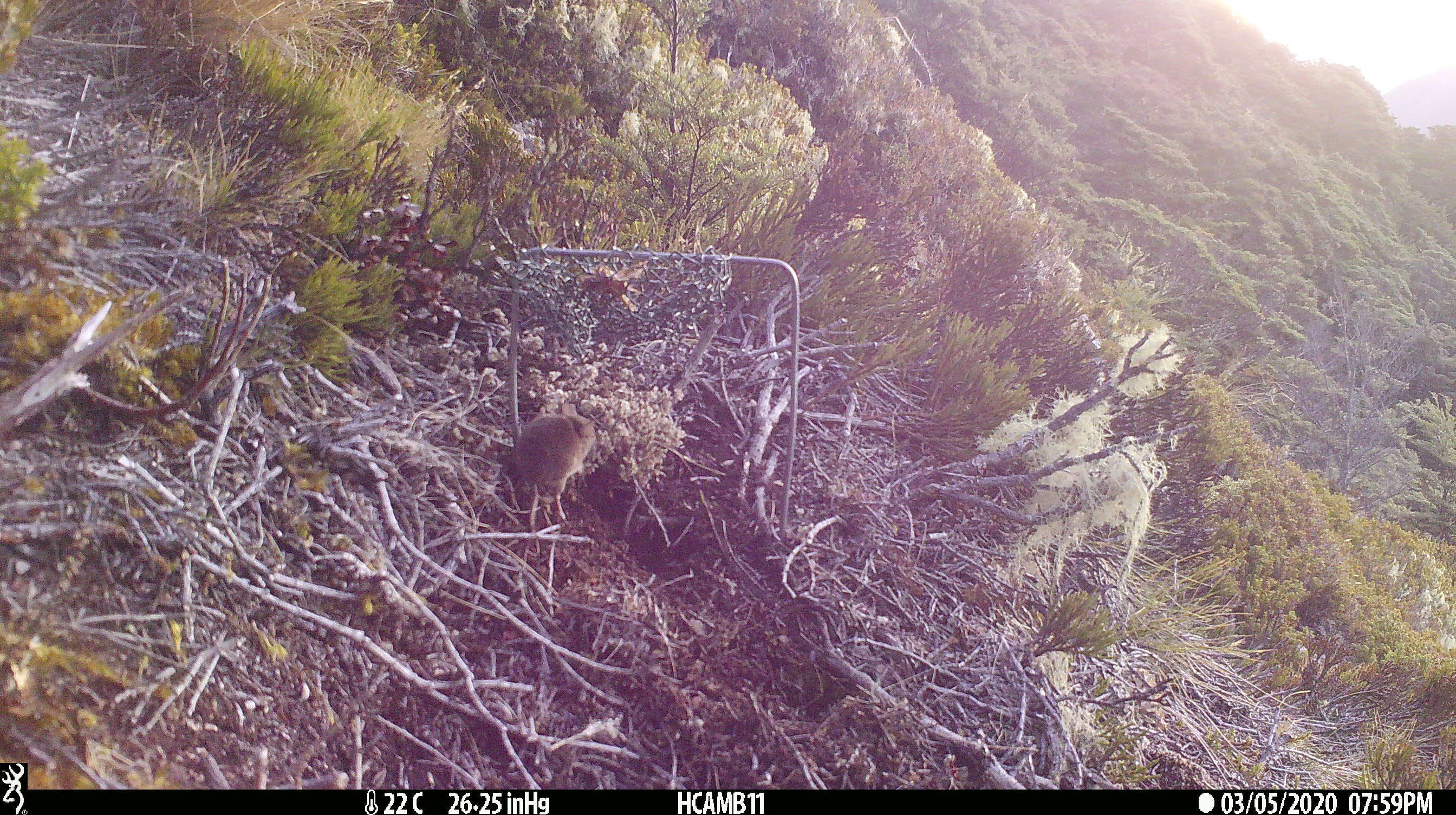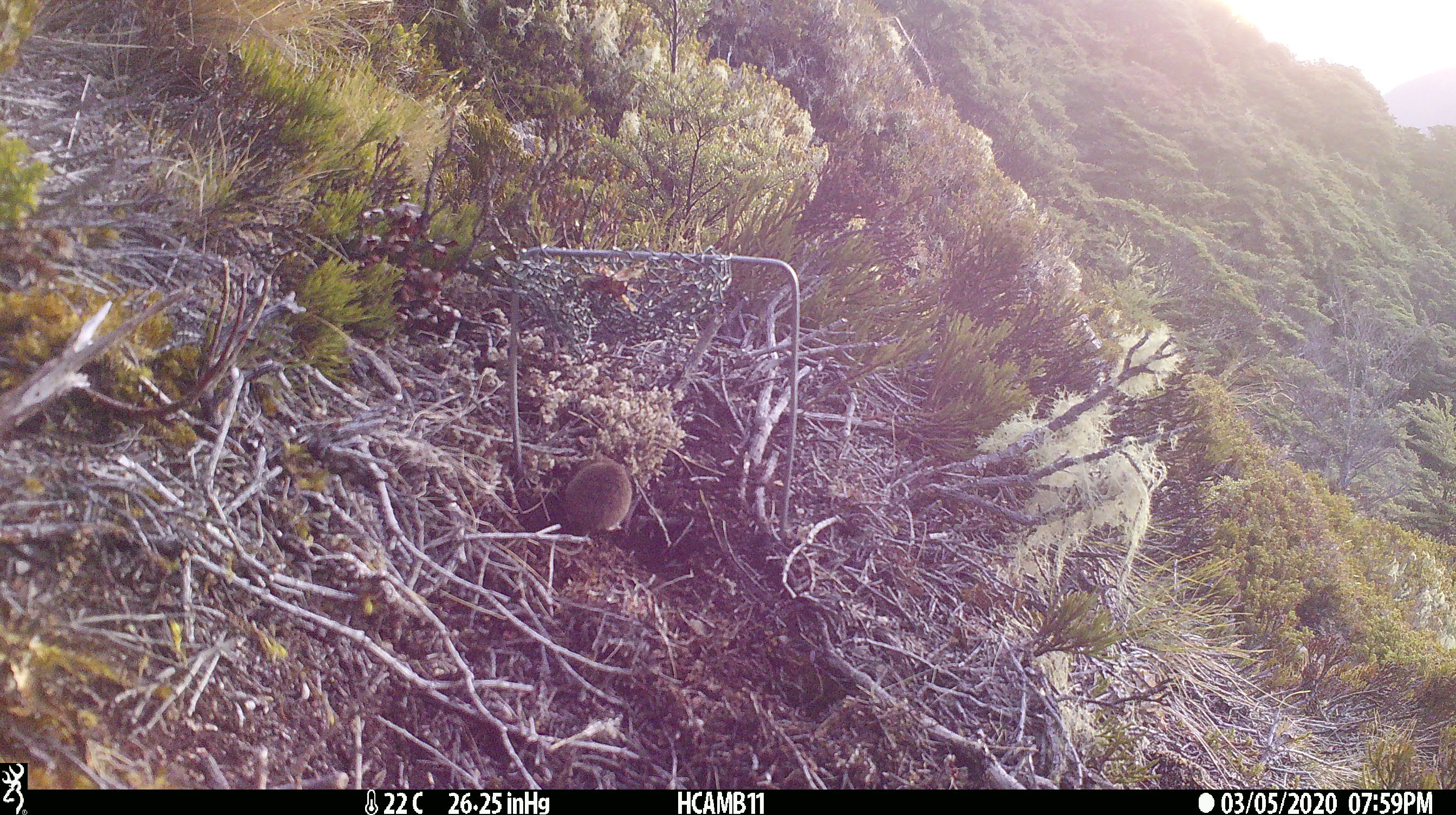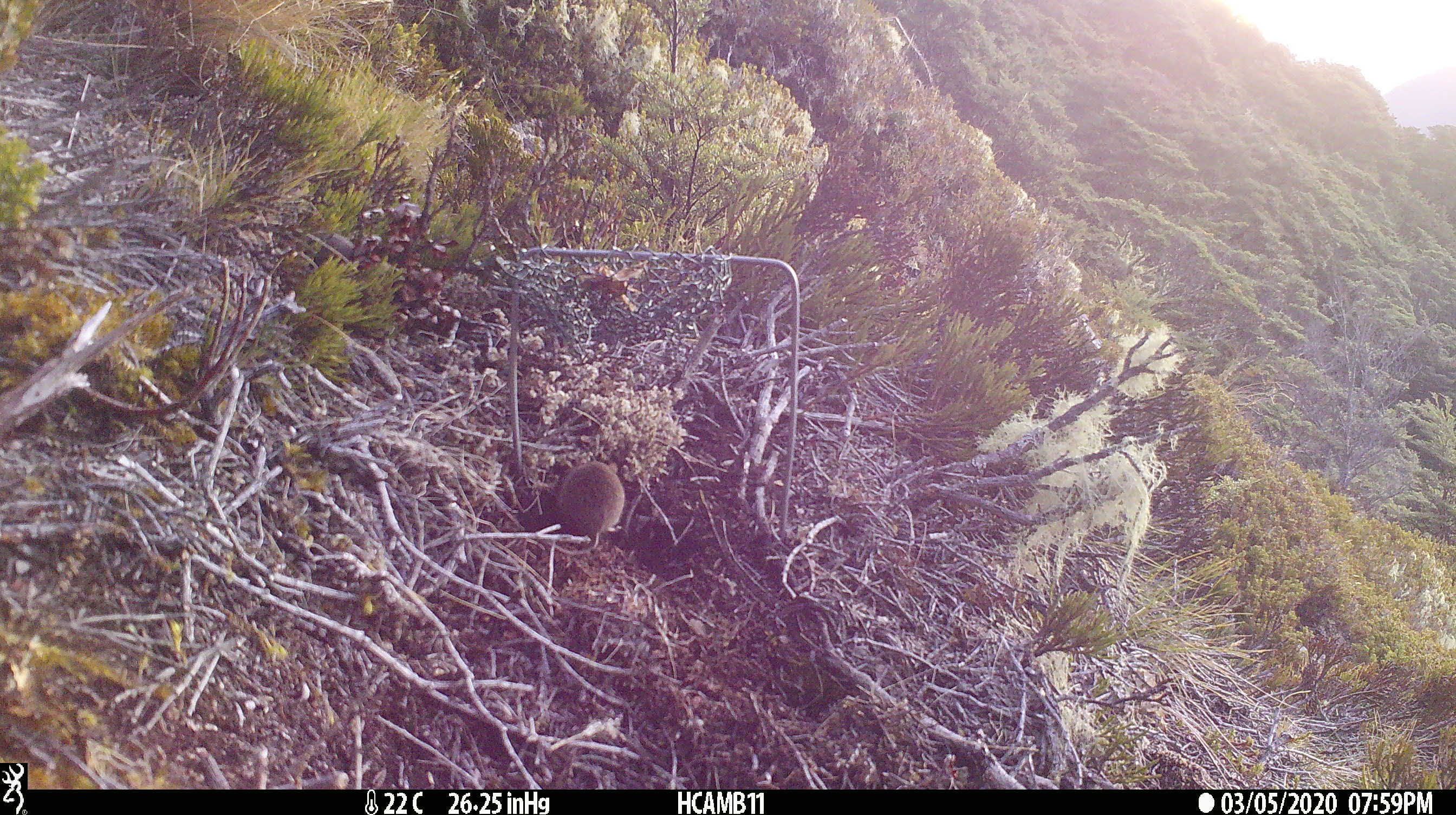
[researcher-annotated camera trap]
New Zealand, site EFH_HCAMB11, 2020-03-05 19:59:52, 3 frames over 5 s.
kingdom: Animalia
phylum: Chordata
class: Mammalia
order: Rodentia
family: Muridae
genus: Mus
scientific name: Mus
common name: mouse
Mouse (Mus).